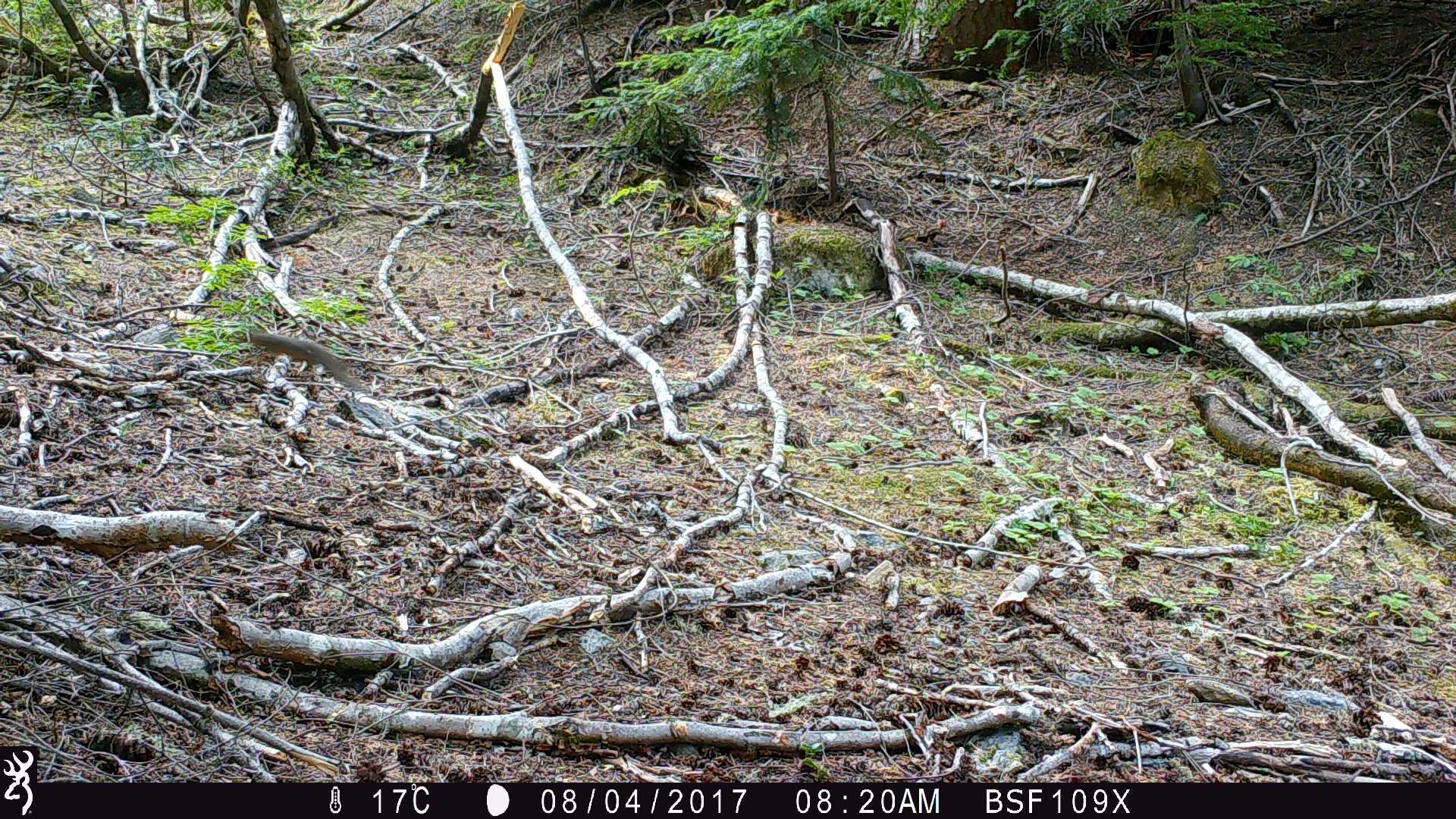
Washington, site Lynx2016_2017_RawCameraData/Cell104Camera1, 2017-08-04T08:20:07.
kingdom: Animalia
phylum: Chordata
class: Mammalia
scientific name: Mammalia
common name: small mammal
Small mammal (Mammalia). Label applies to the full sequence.